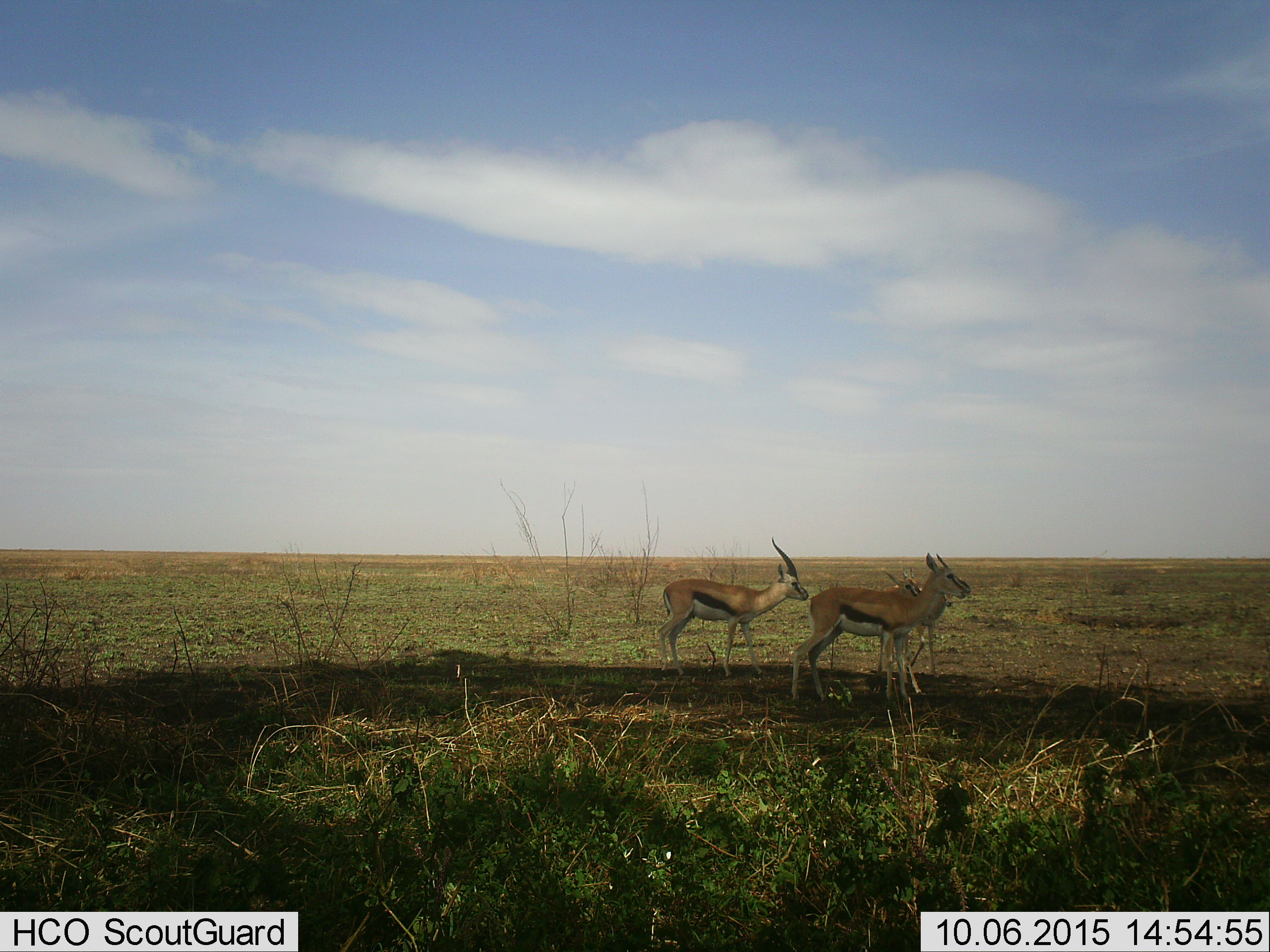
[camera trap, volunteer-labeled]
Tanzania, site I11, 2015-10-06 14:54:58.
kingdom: Animalia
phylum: Chordata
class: Mammalia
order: Artiodactyla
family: Bovidae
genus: Eudorcas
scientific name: Eudorcas thomsonii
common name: thomson's gazelle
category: gazellethomsons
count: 3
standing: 100%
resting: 0%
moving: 0%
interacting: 0%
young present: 30%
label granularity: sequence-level